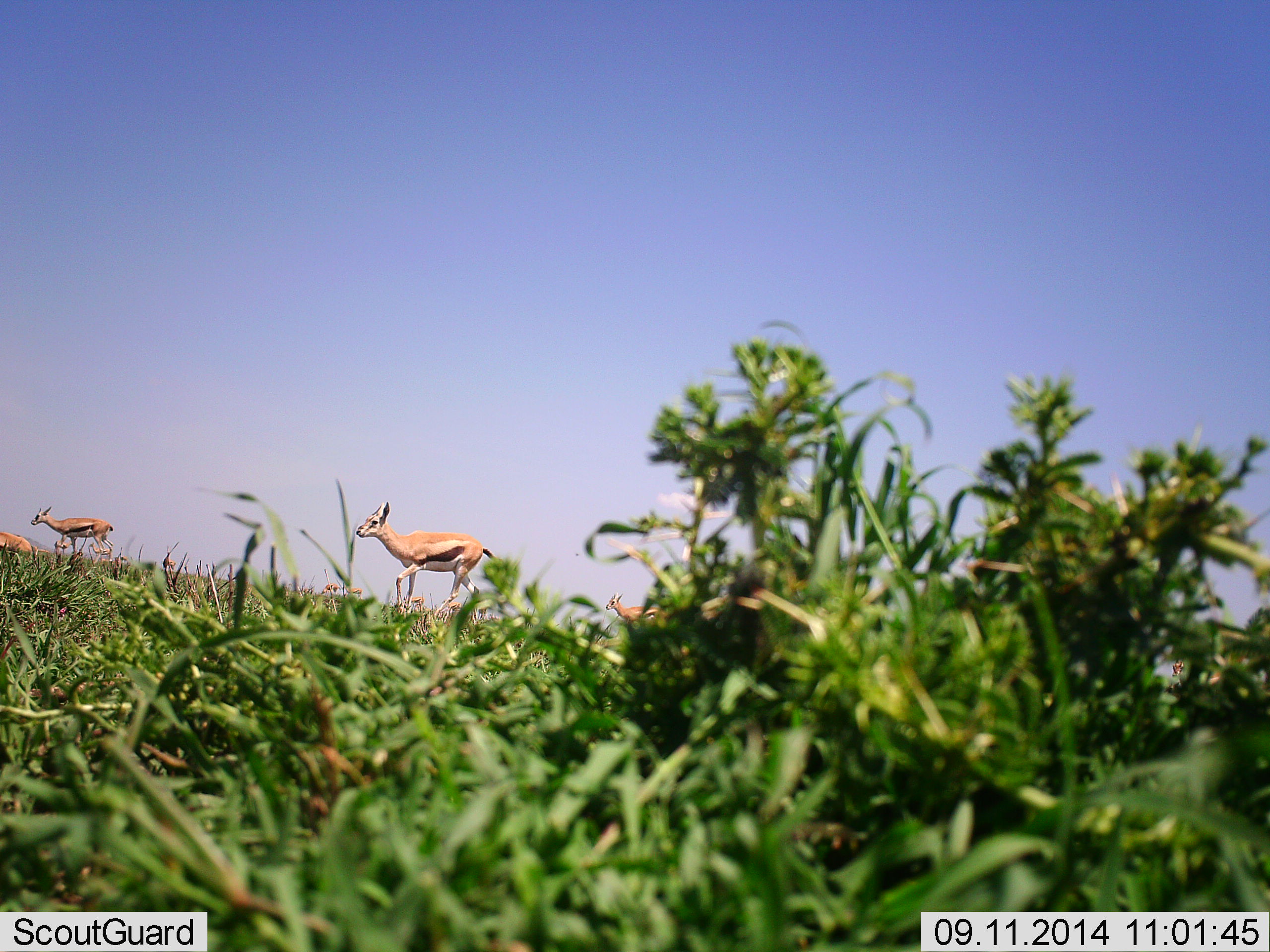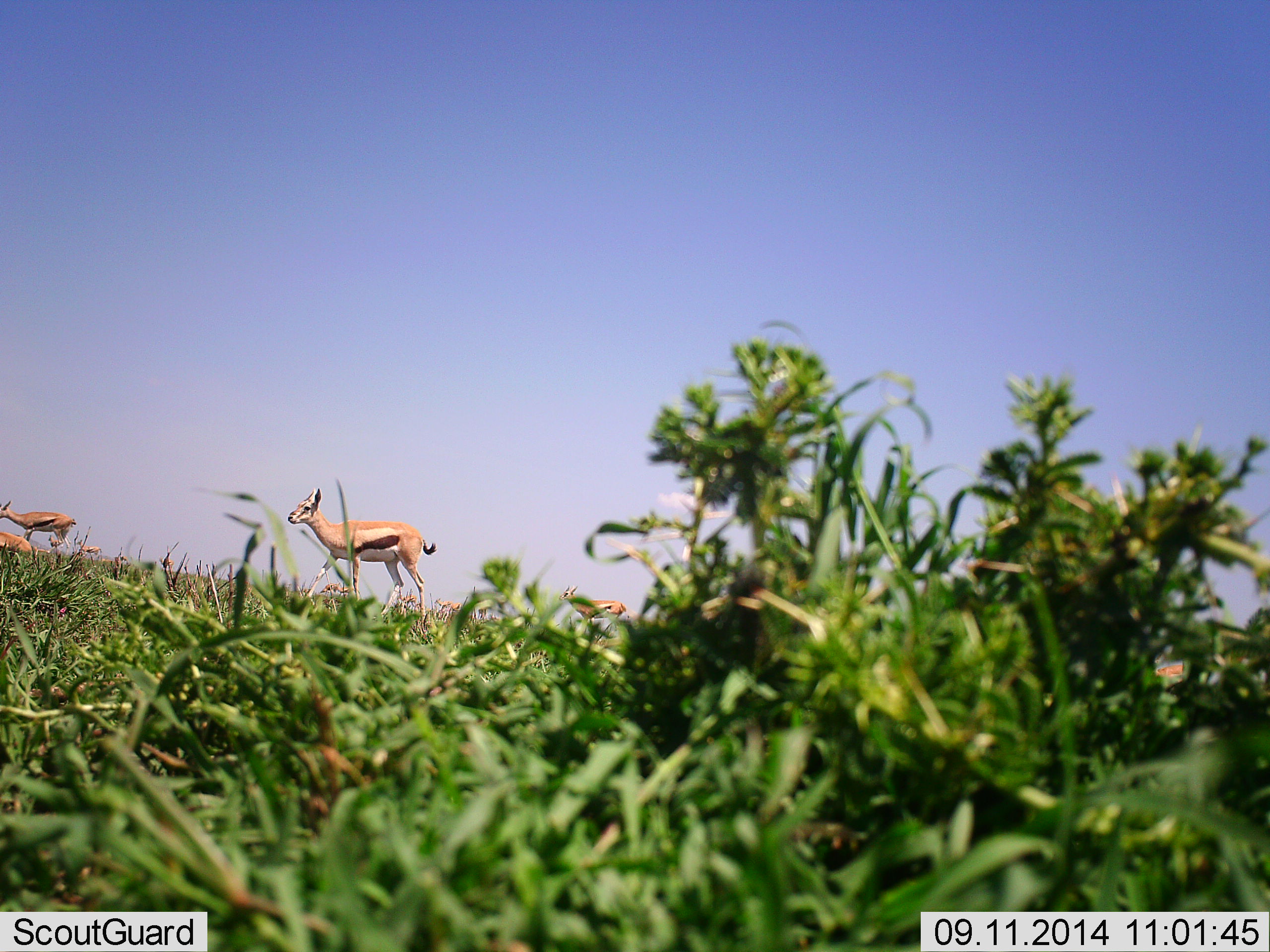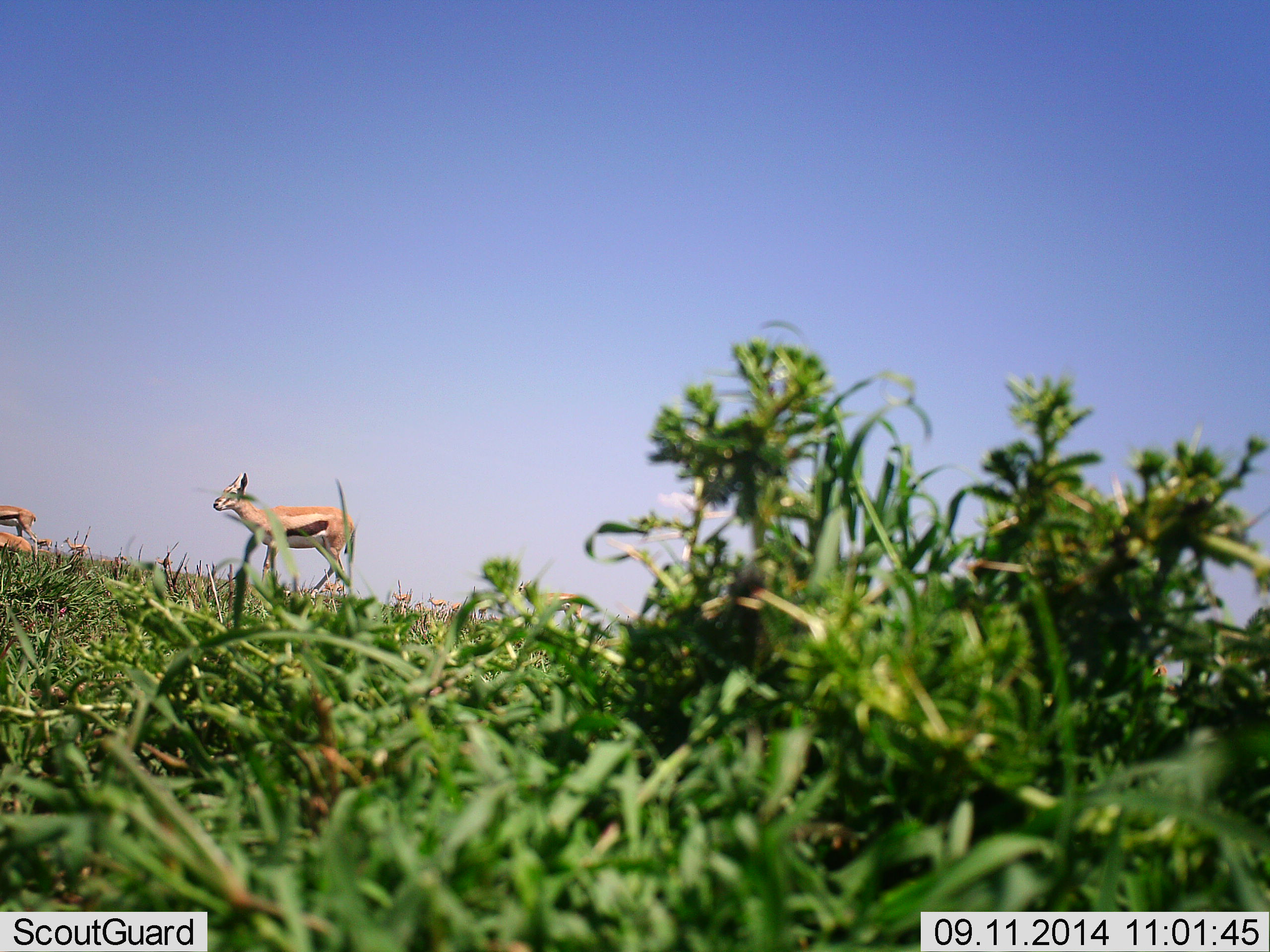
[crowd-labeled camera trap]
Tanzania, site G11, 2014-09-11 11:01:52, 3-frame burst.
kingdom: Animalia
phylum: Chordata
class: Mammalia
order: Artiodactyla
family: Bovidae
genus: Eudorcas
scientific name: Eudorcas thomsonii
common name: thomson's gazelle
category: gazellethomsons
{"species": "gazellethomsons (thomson's gazelle) (Eudorcas thomsonii)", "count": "10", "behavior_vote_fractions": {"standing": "40%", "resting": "10%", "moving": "100%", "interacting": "0%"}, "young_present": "10%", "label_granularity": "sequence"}